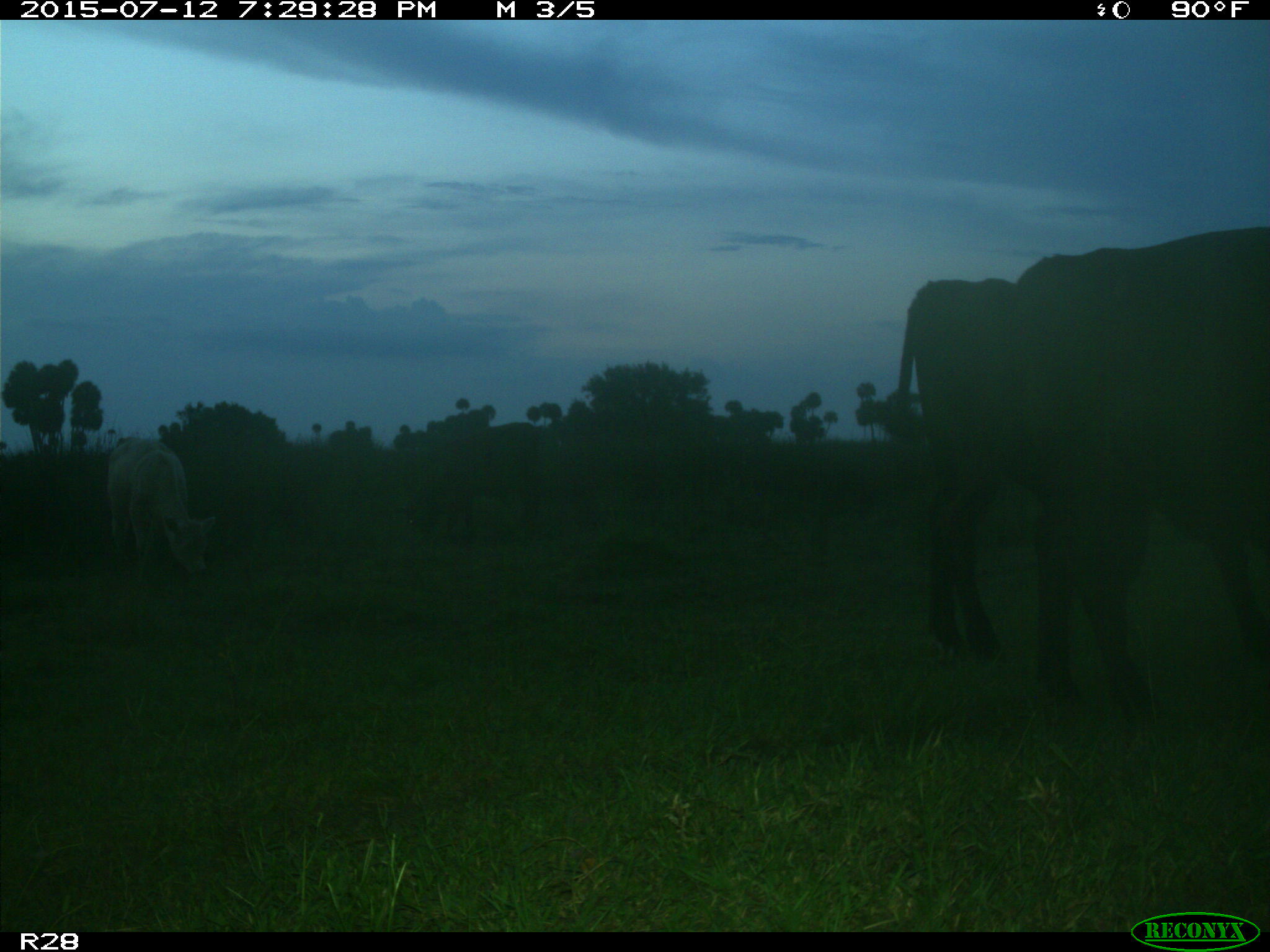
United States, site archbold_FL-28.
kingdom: Animalia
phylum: Chordata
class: Mammalia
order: Artiodactyla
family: Bovidae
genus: Bos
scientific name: Bos taurus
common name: domestic cow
Bos taurus (domestic cow).